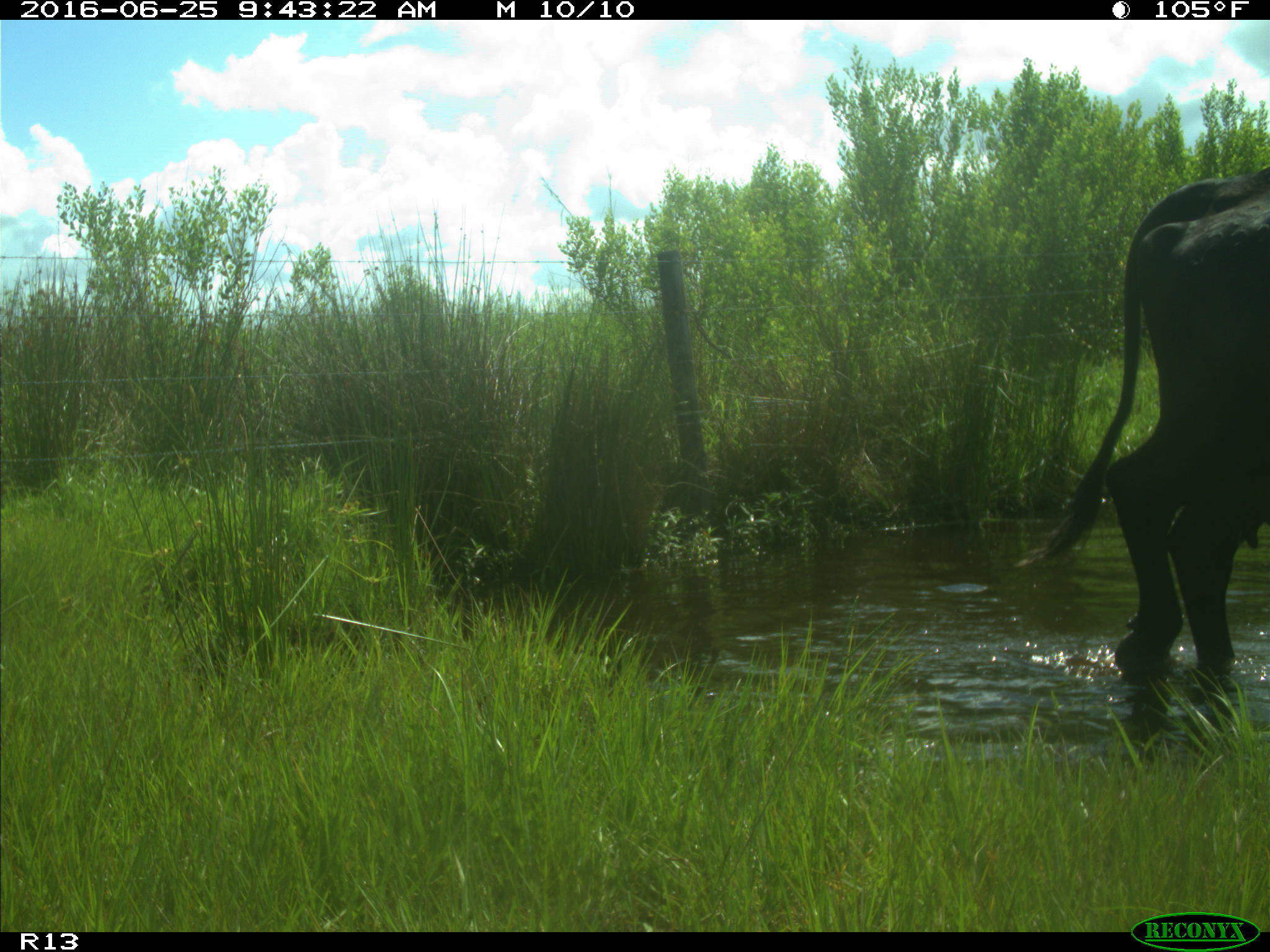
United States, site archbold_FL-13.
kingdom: Animalia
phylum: Chordata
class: Mammalia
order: Artiodactyla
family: Bovidae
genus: Bos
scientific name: Bos taurus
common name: domestic cow